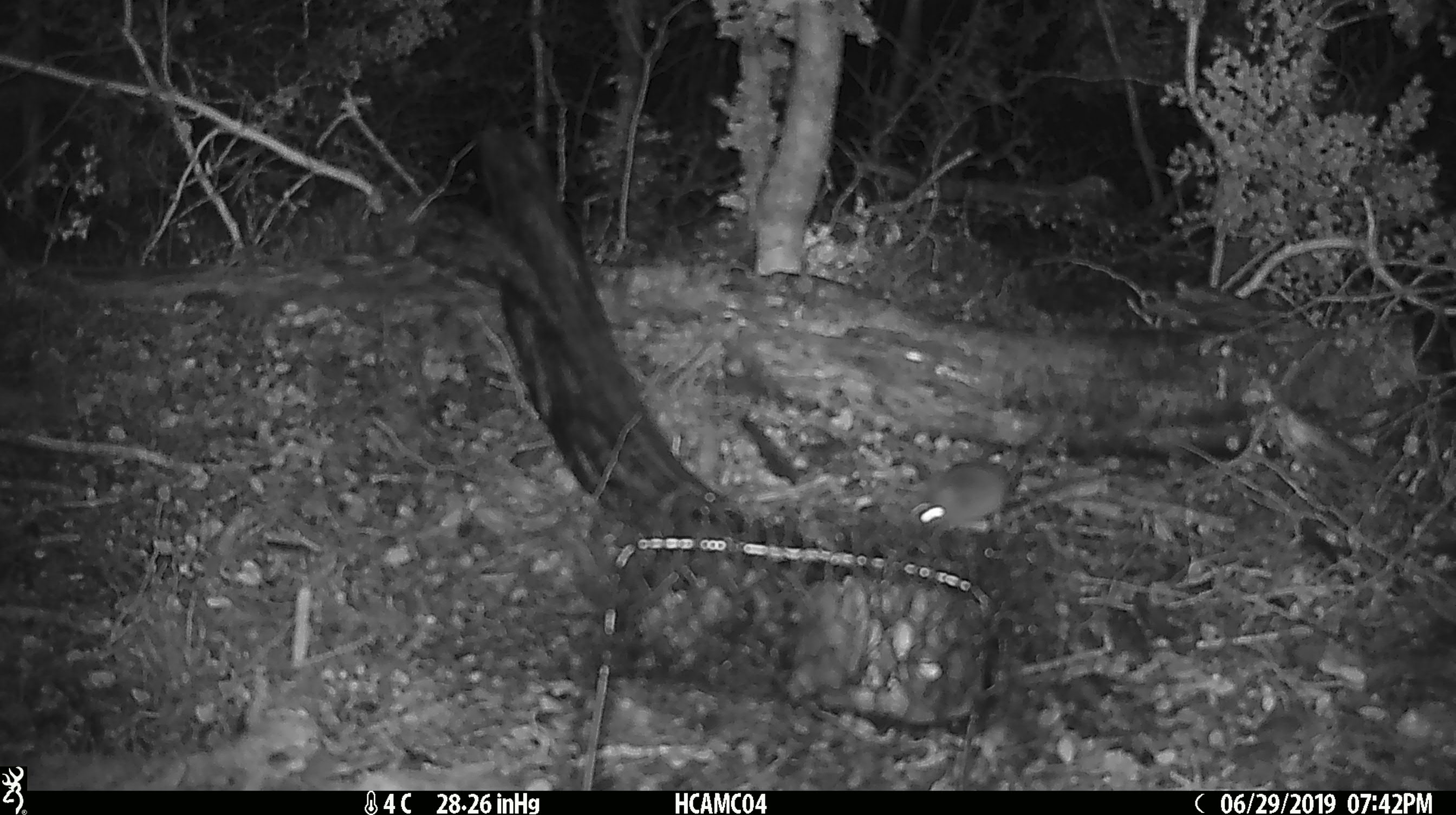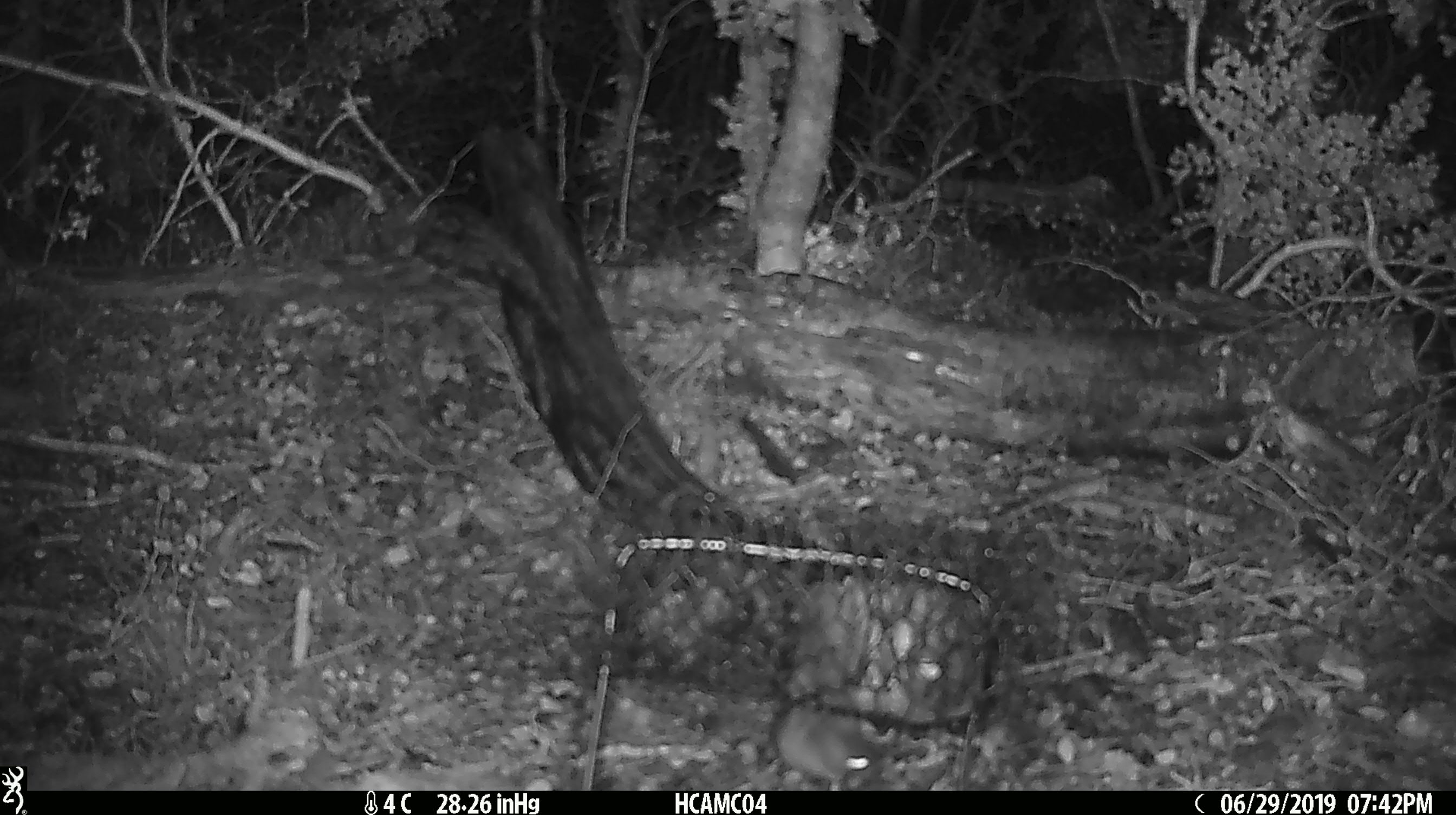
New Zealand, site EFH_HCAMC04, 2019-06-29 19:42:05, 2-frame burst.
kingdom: Animalia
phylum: Chordata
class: Mammalia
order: Rodentia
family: Muridae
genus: Rattus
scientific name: Rattus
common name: rat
Rat (Rattus).